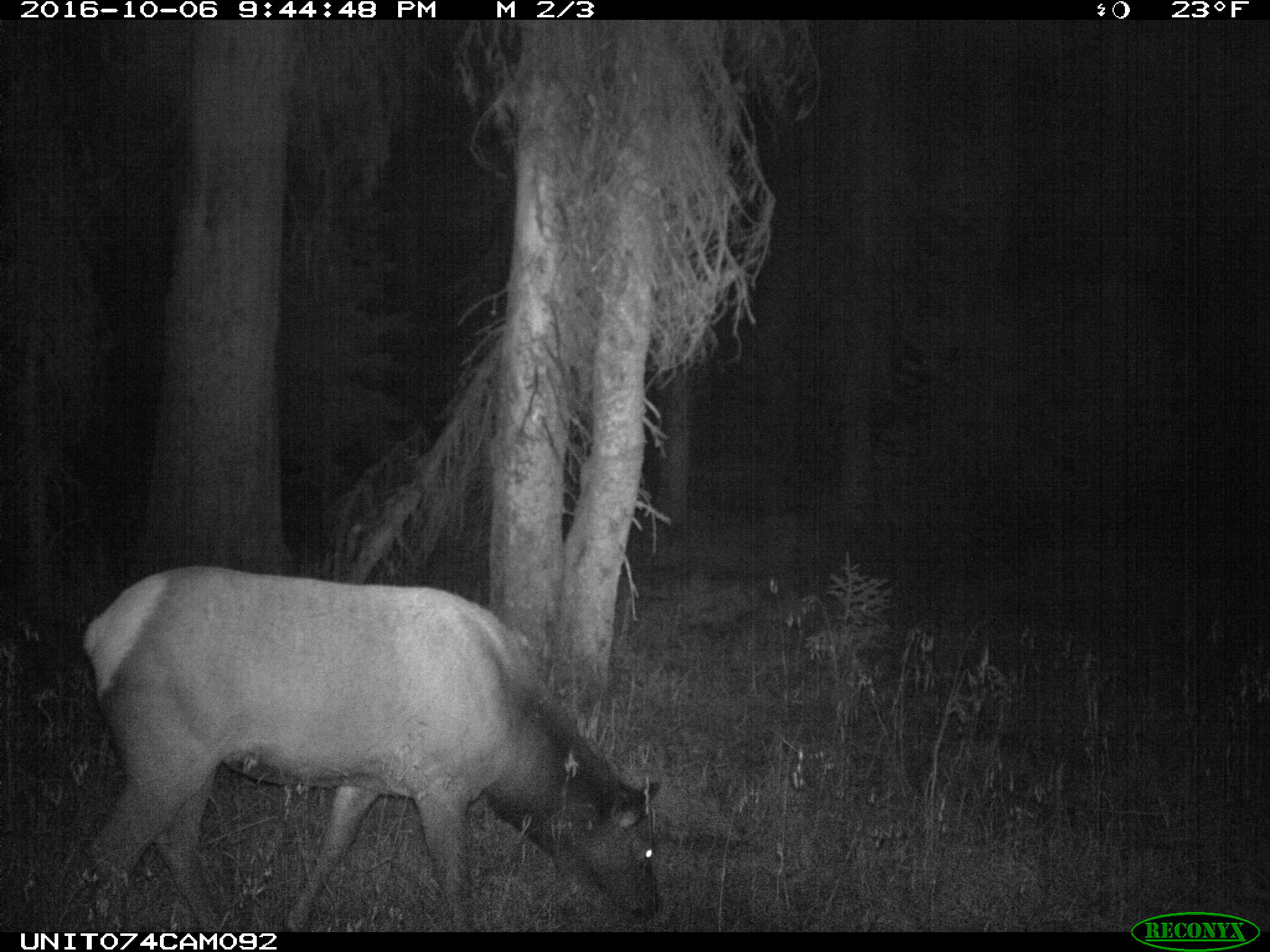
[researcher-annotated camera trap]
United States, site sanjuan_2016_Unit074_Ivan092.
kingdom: Animalia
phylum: Chordata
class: Mammalia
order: Artiodactyla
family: Cervidae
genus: Cervus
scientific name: Cervus elaphus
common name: red deer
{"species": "Cervus elaphus (red deer)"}